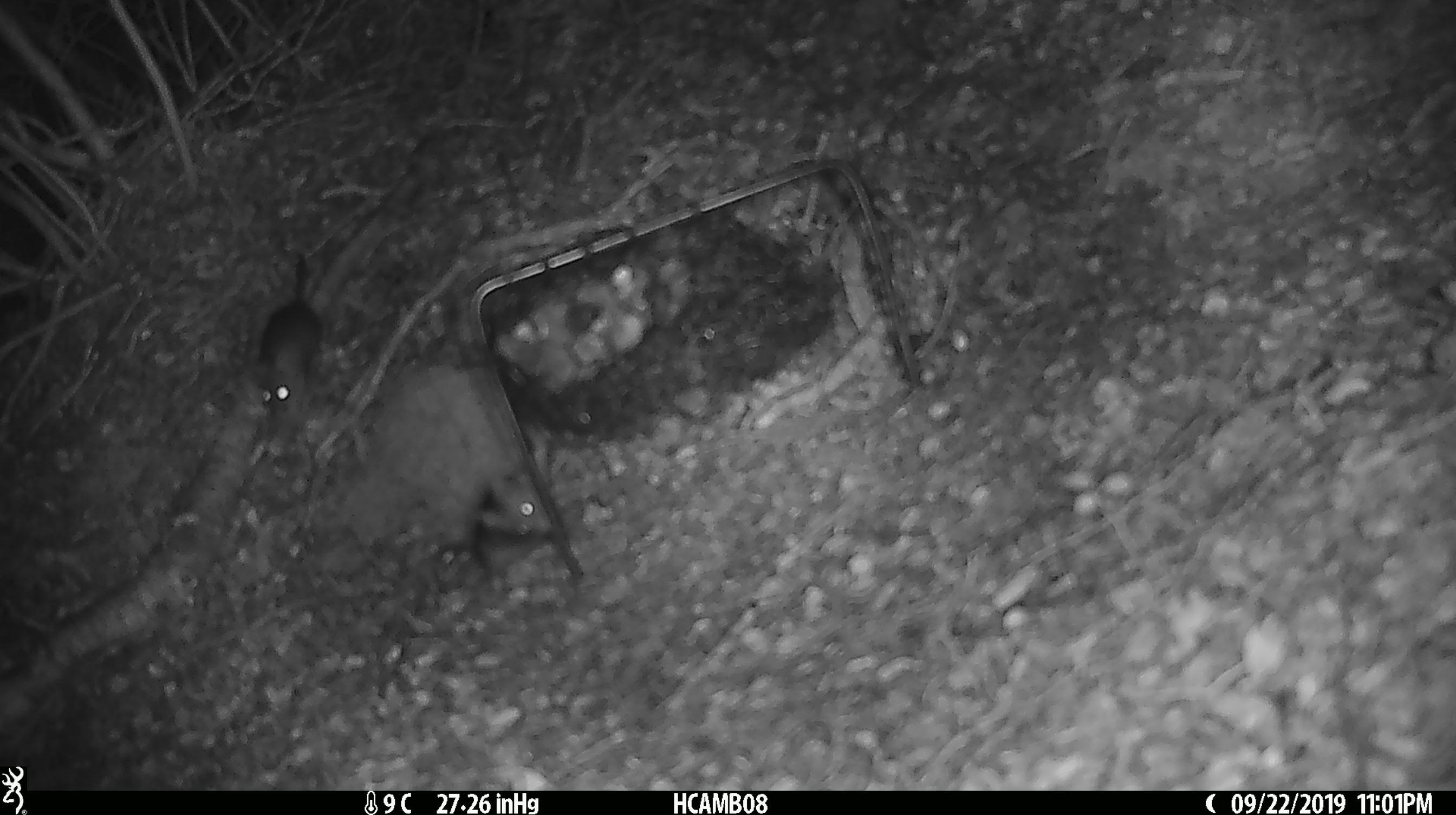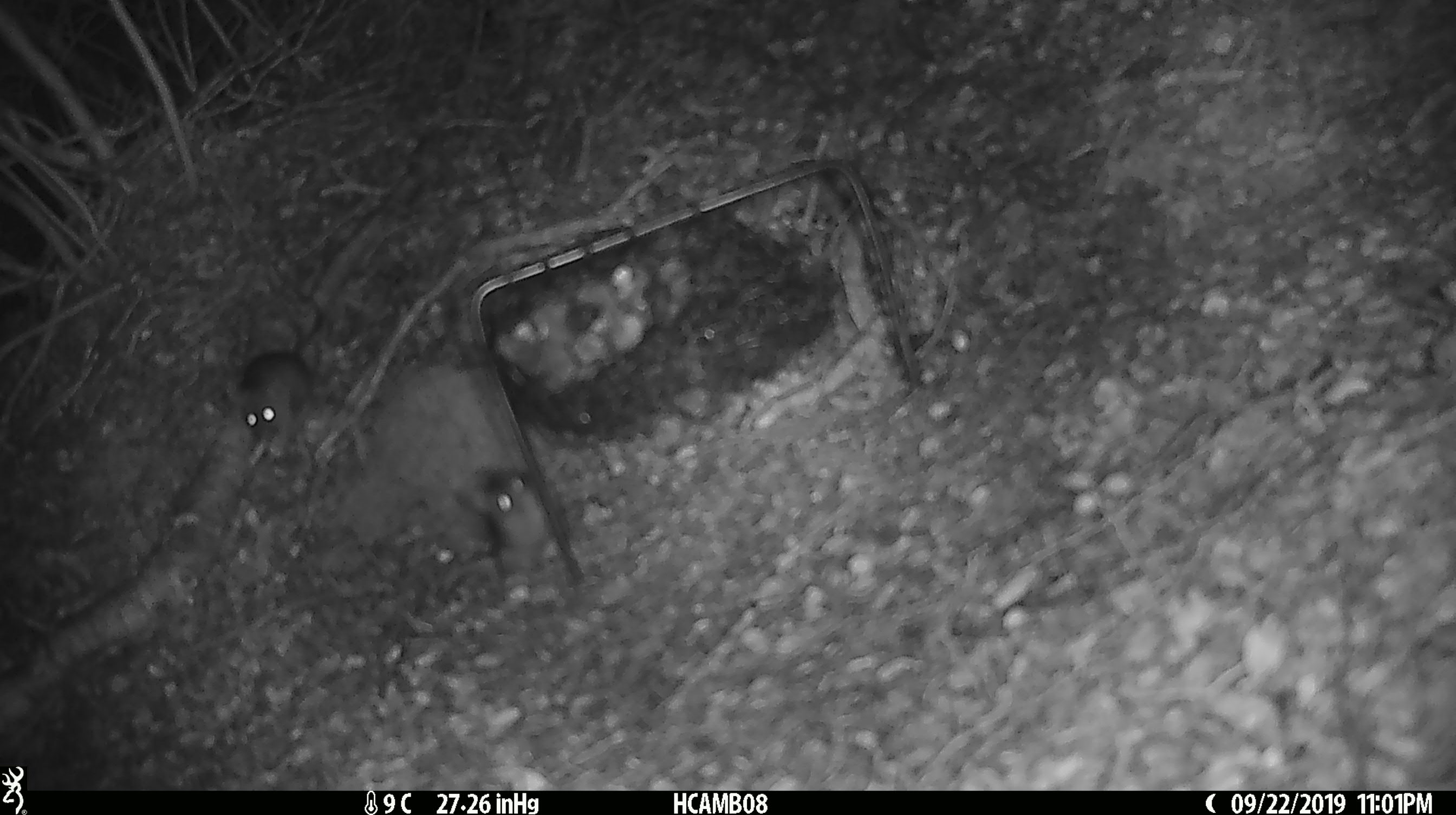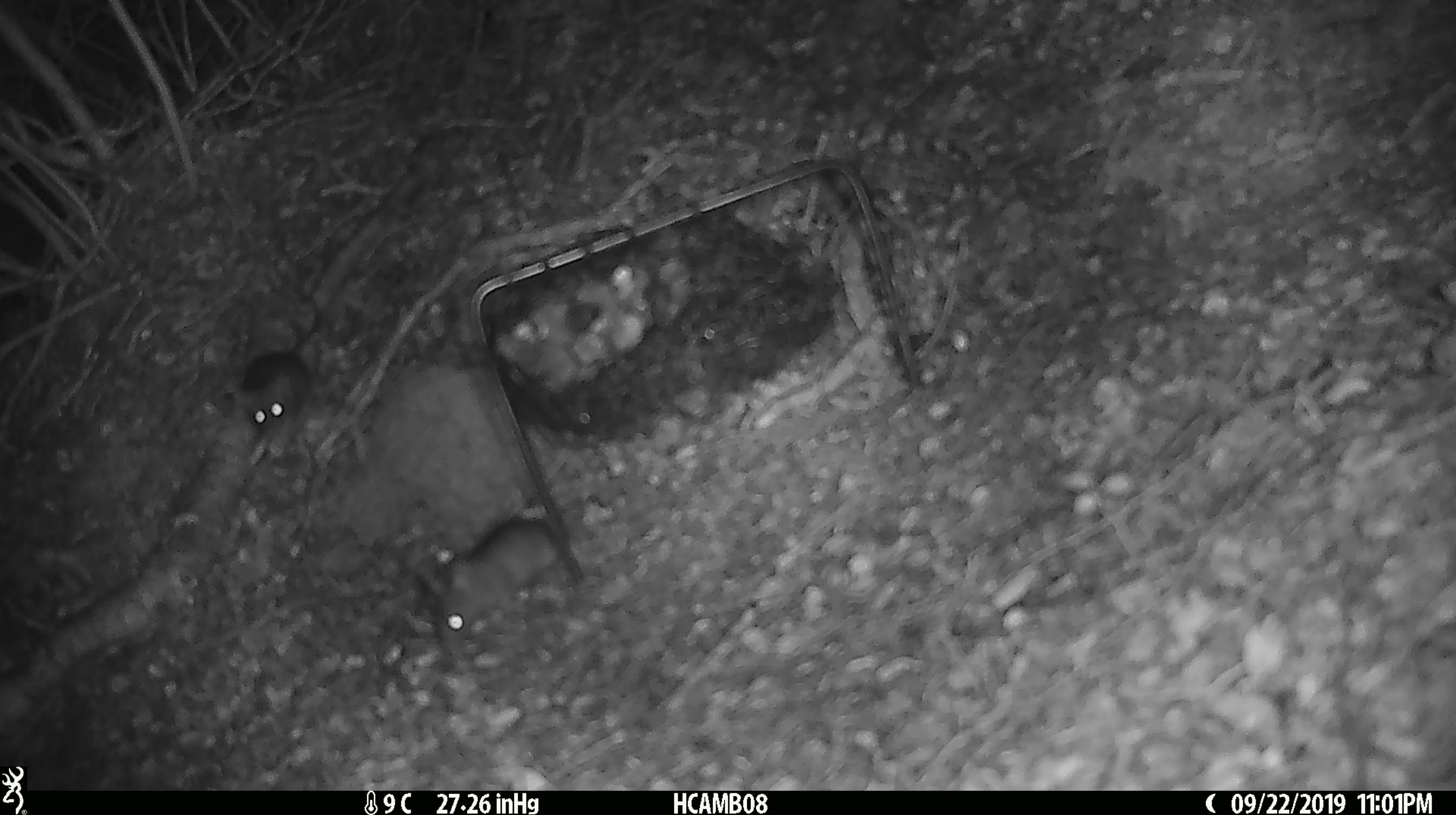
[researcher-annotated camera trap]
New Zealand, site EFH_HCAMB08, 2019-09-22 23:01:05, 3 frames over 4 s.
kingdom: Animalia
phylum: Chordata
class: Mammalia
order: Rodentia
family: Muridae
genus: Mus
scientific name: Mus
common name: mouse